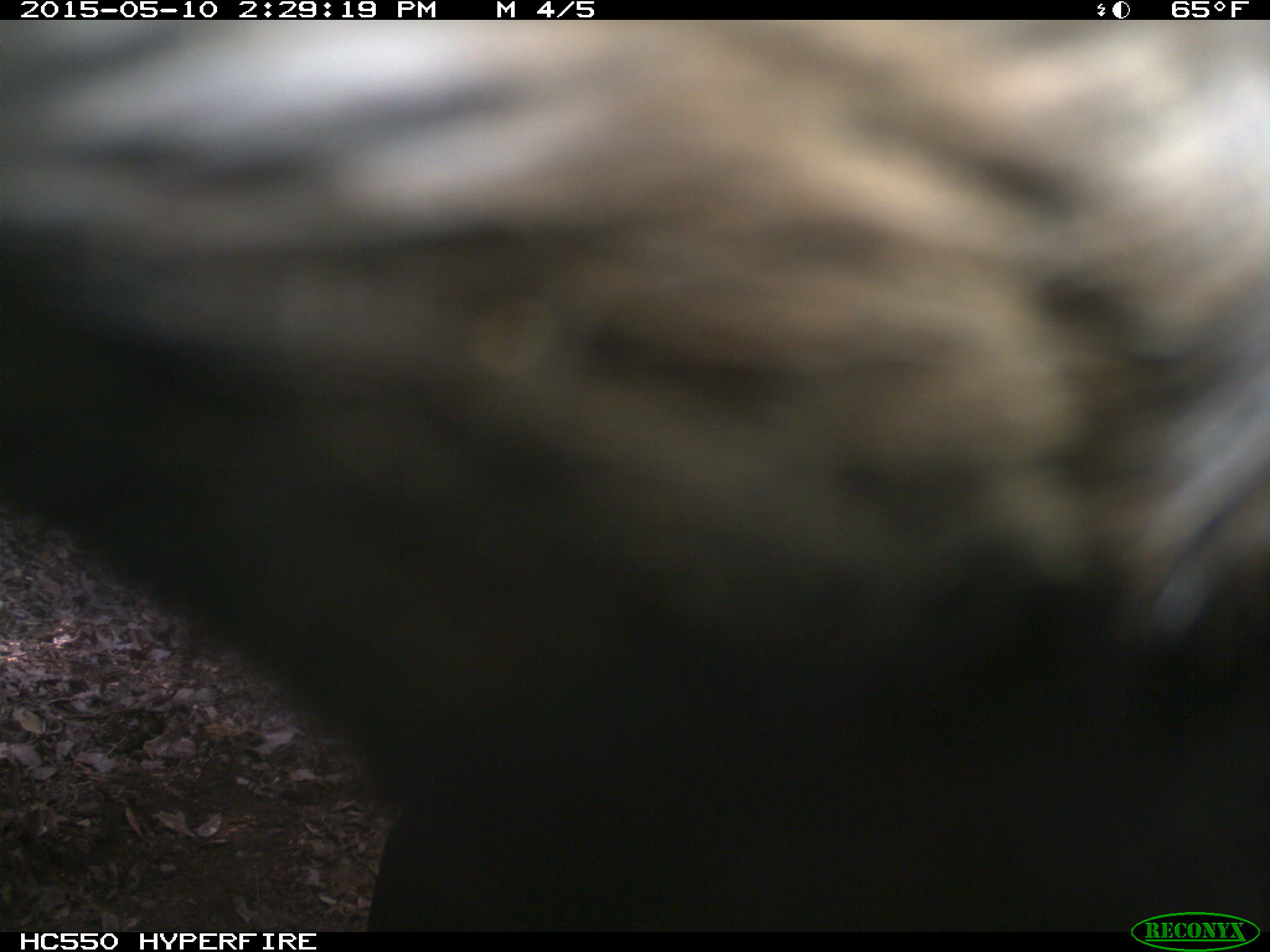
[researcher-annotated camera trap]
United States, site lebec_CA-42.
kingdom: Animalia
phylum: Chordata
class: Mammalia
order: Artiodactyla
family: Bovidae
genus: Bos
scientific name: Bos taurus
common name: domestic cow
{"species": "Bos taurus (domestic cow)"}